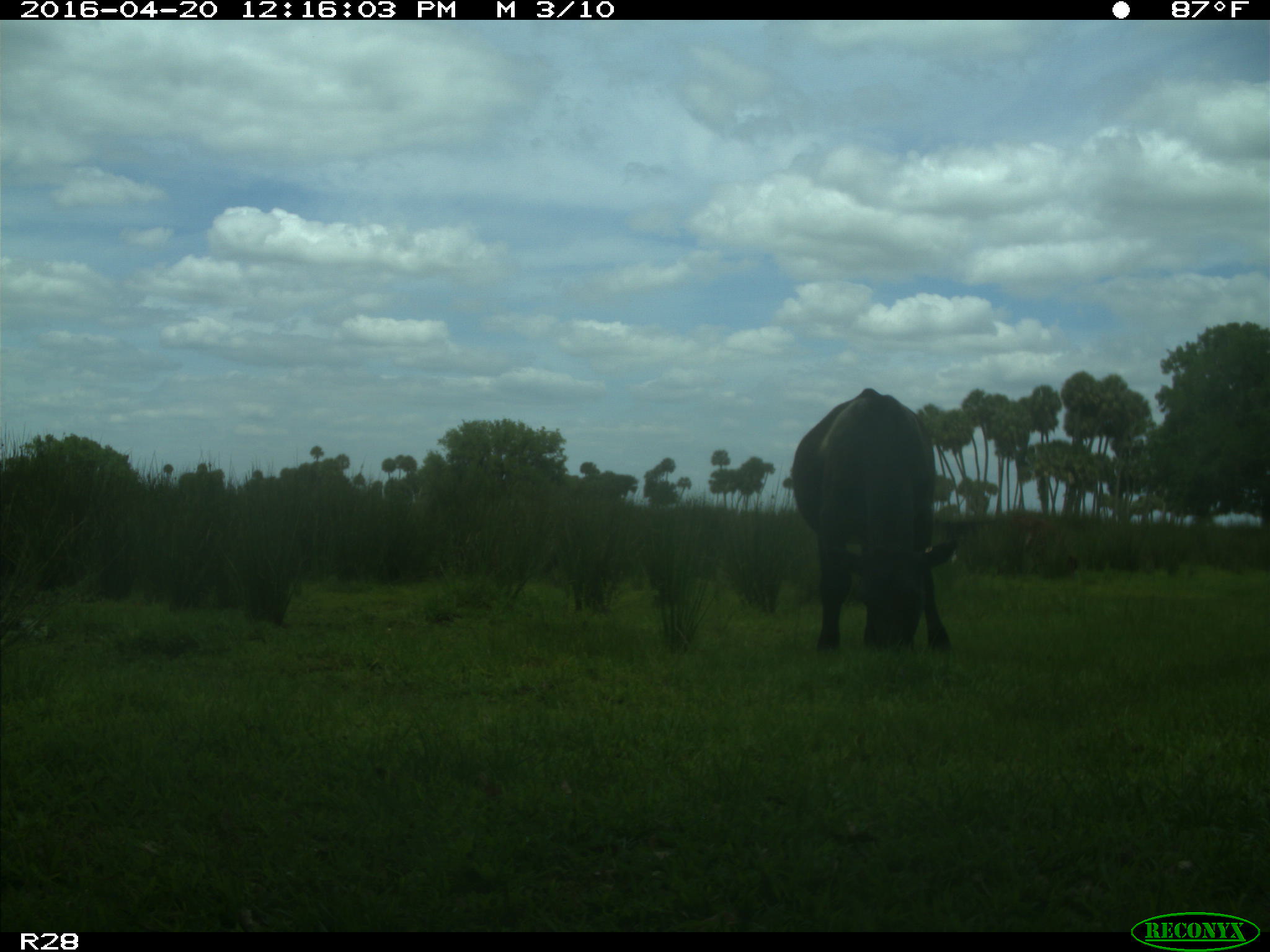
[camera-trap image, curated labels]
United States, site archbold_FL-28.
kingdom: Animalia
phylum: Chordata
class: Mammalia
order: Artiodactyla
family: Bovidae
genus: Bos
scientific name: Bos taurus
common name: domestic cow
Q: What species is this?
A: Bos taurus (domestic cow).